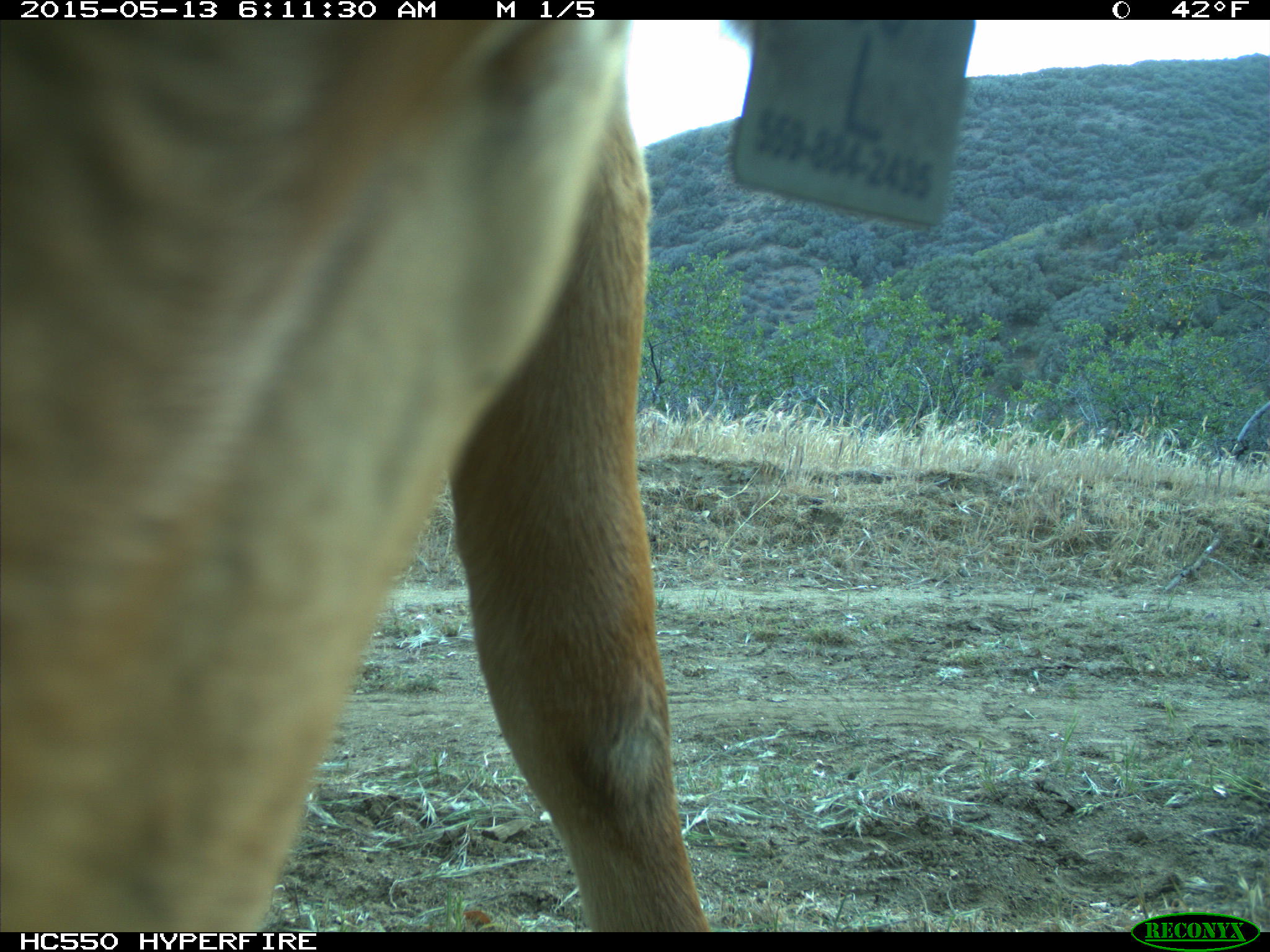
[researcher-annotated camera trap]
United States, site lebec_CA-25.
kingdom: Animalia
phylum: Chordata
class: Mammalia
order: Artiodactyla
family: Bovidae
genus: Bos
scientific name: Bos taurus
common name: domestic cow